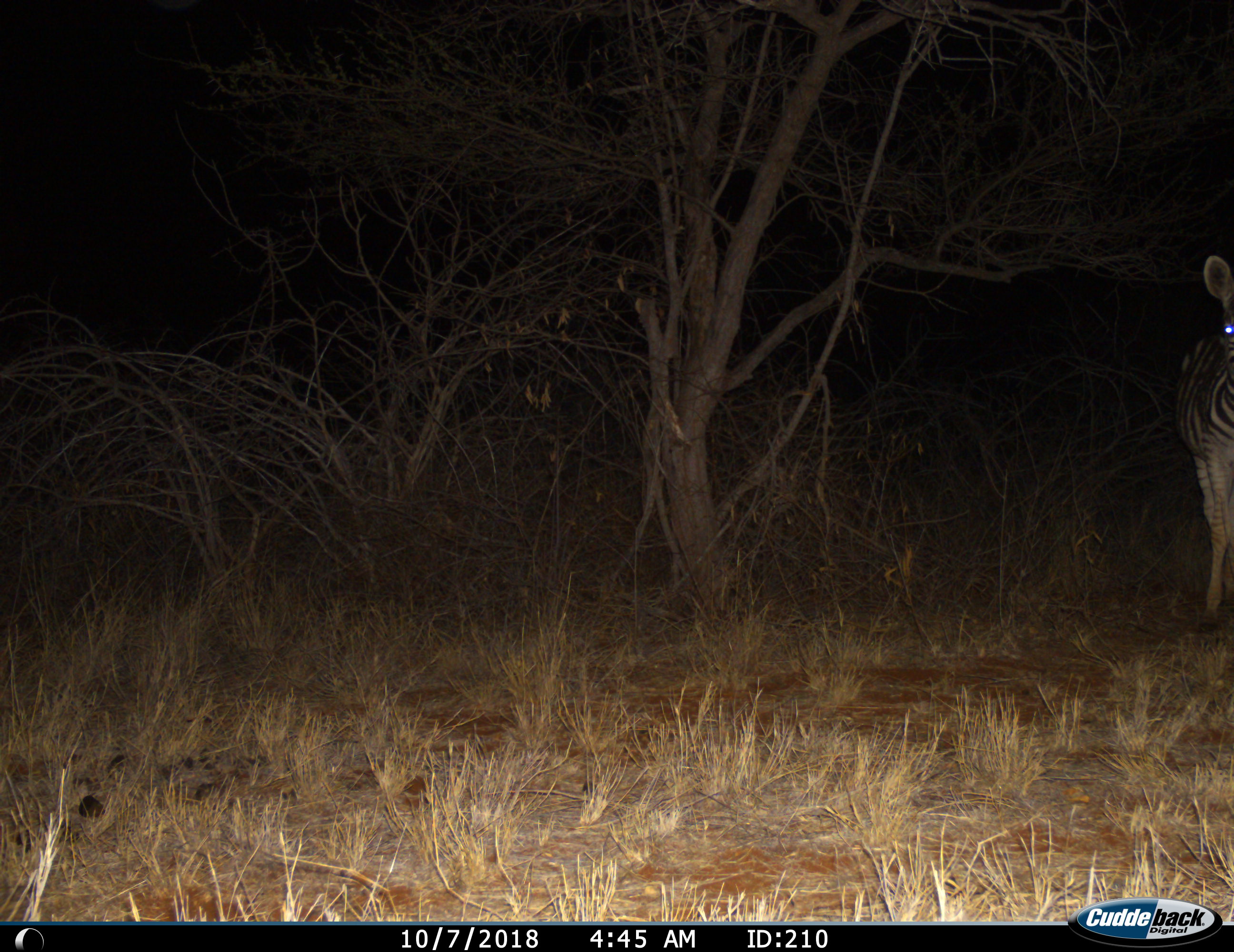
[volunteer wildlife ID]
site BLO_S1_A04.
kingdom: Animalia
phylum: Chordata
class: Mammalia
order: Perissodactyla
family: Equidae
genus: Equus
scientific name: Equus quagga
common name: plains zebra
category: zebraplains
Zebraplains (plains zebra) (Equus quagga), count 1. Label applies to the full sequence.